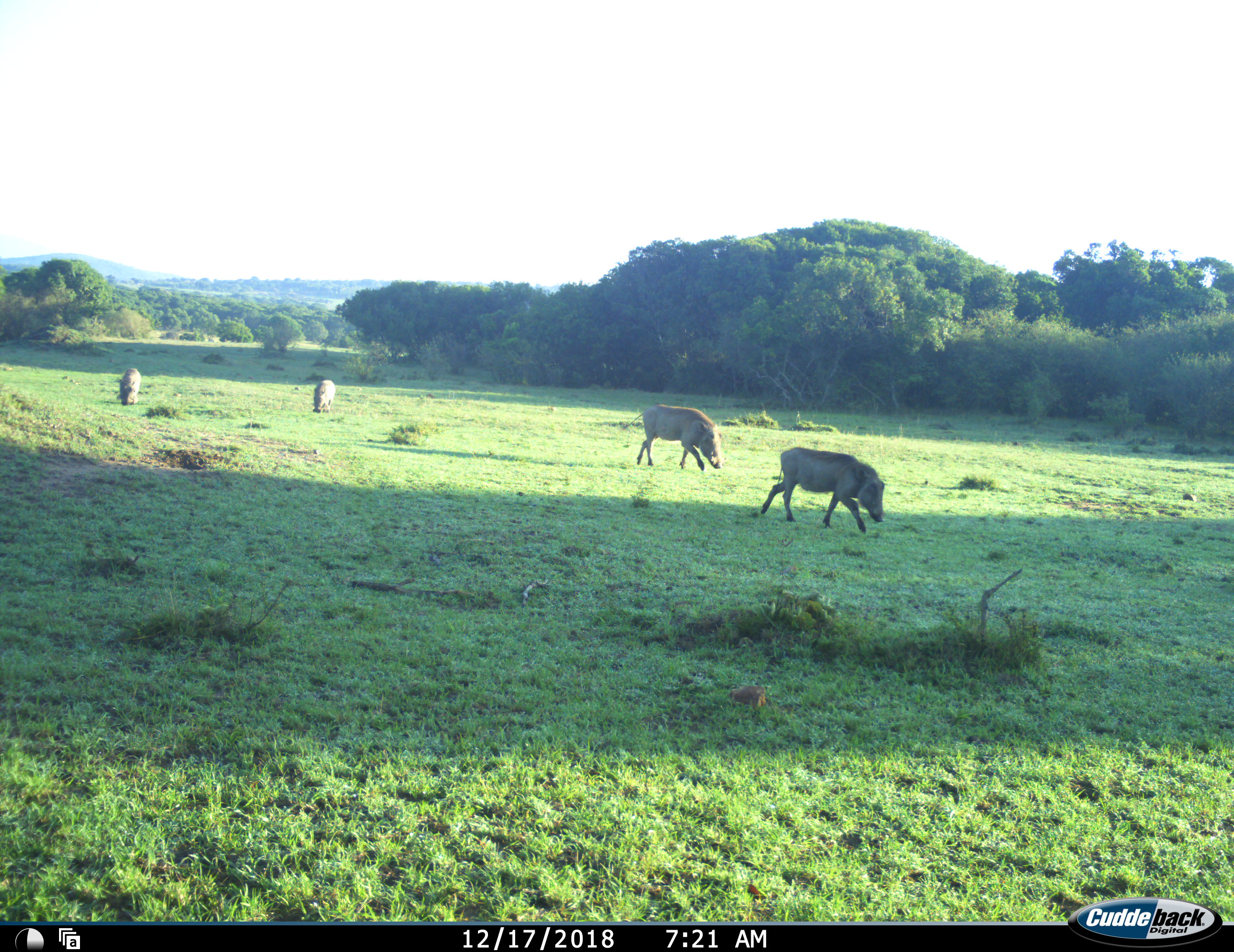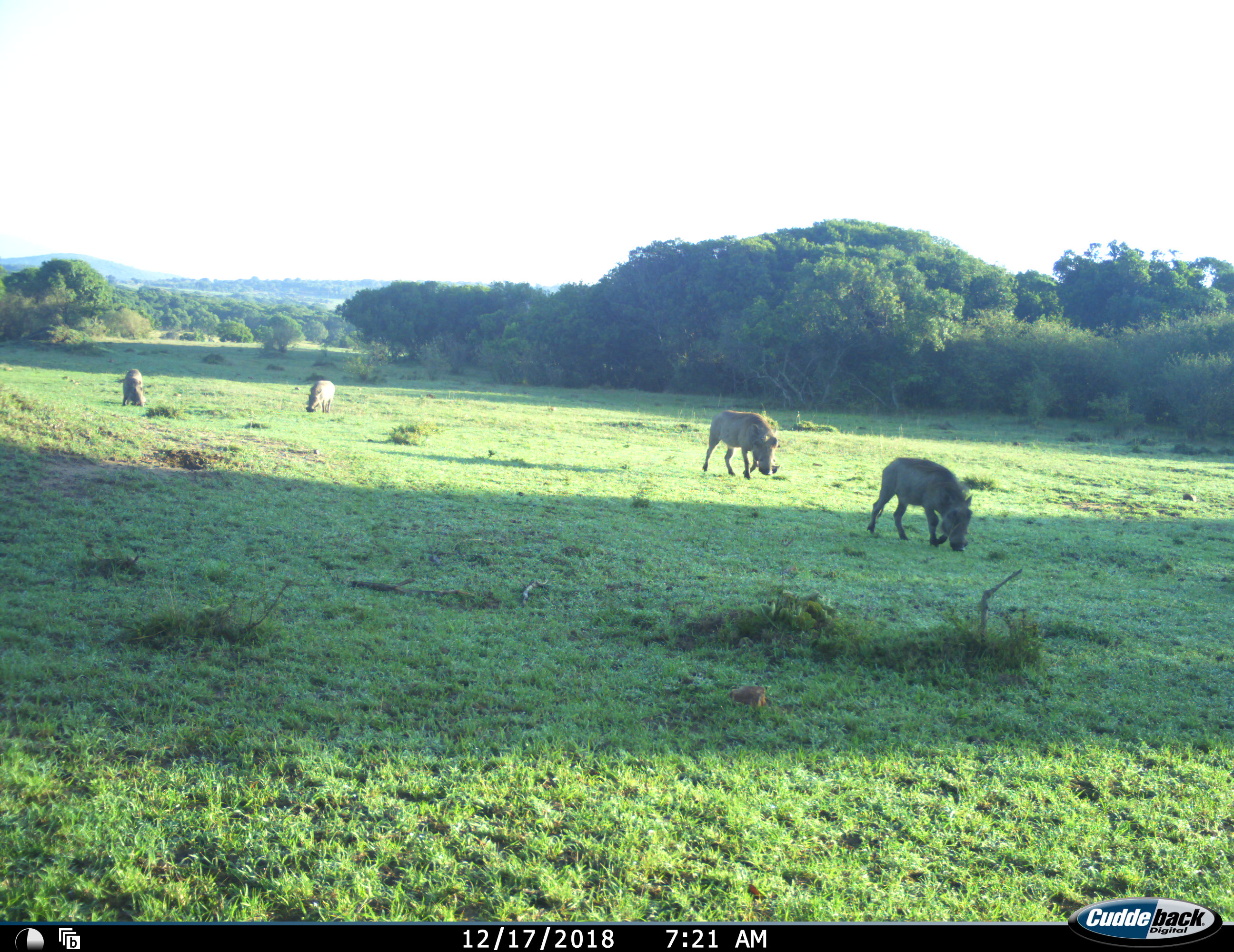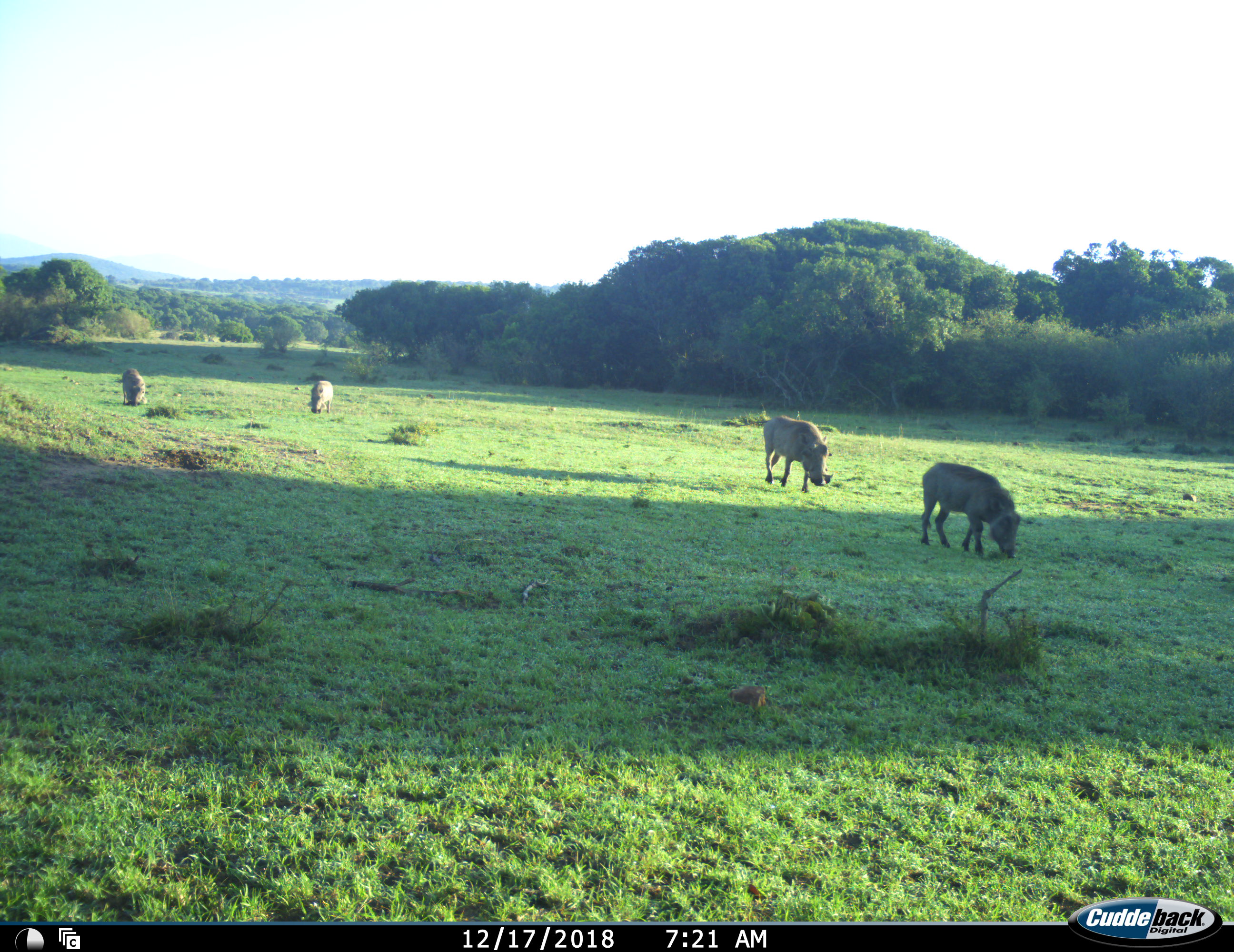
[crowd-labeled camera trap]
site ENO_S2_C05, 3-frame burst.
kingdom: Animalia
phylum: Chordata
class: Mammalia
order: Artiodactyla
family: Suidae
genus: Phacochoerus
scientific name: Phacochoerus africanus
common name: warthog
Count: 4.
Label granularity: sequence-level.